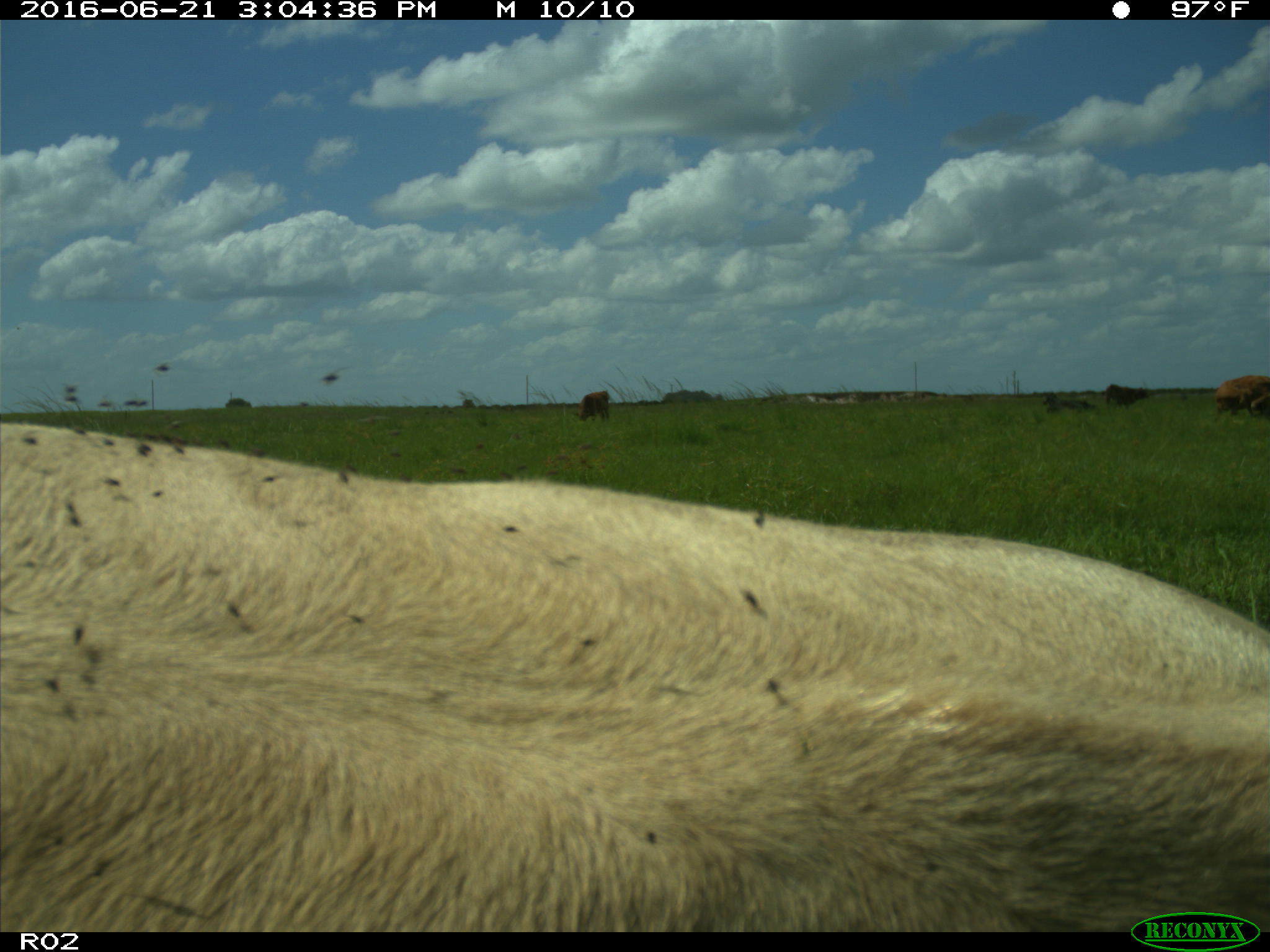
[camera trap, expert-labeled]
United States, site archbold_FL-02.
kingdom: Animalia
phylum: Chordata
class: Mammalia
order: Artiodactyla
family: Bovidae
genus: Bos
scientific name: Bos taurus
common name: domestic cow